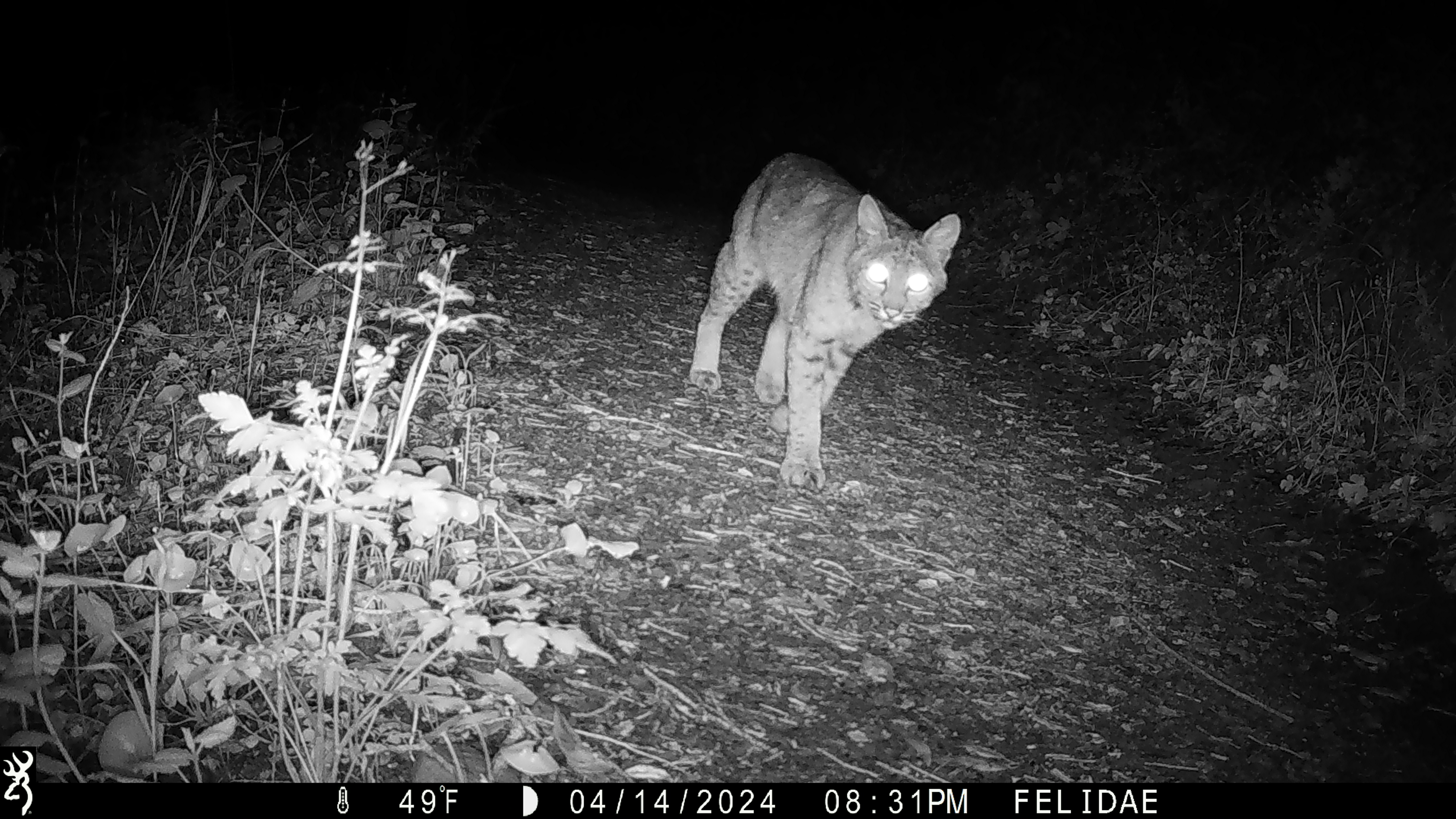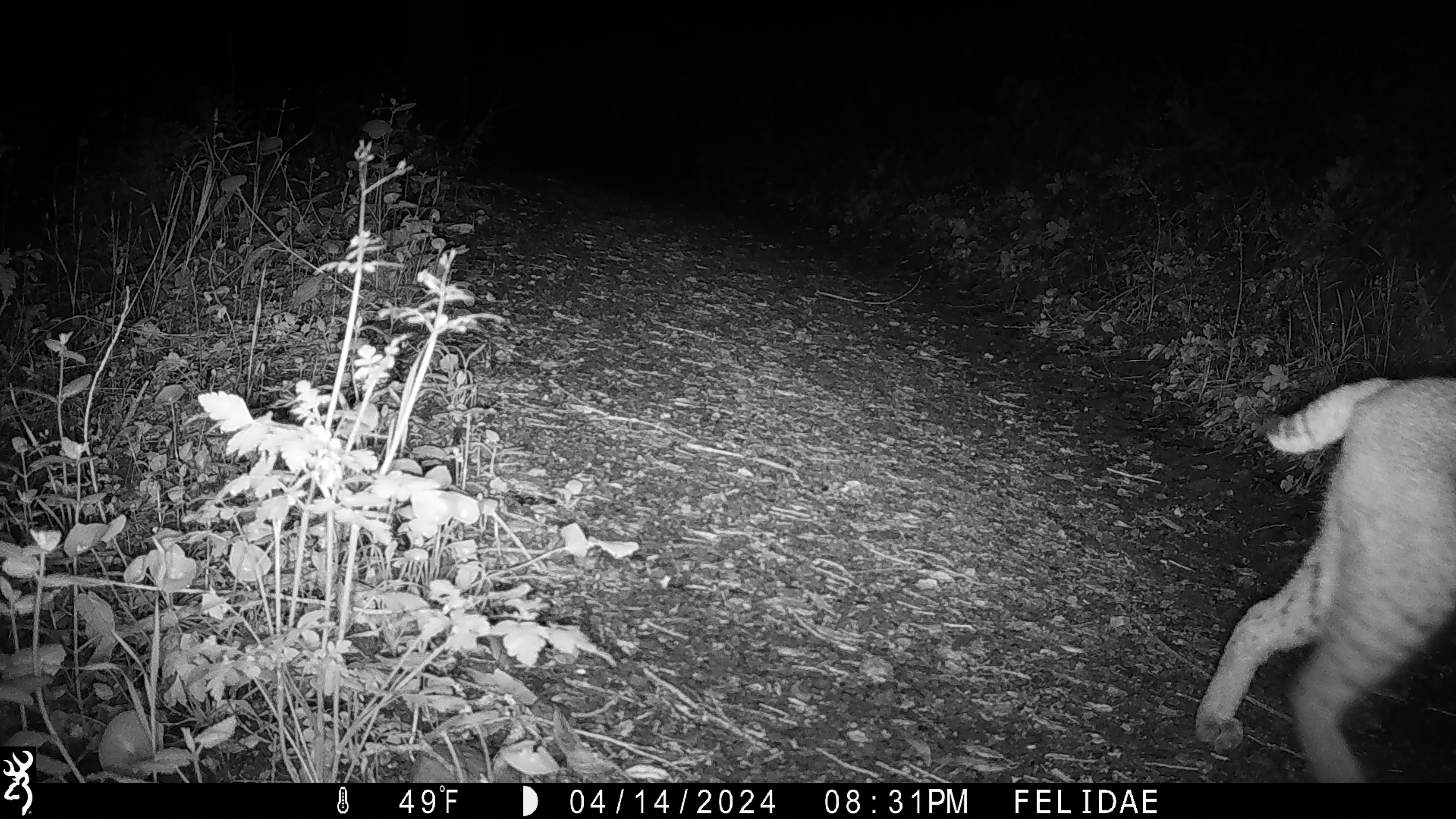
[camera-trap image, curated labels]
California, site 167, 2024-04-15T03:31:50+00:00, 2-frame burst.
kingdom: Animalia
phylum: Chordata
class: Mammalia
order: Carnivora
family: Felidae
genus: Lynx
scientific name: Lynx rufus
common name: bobcat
Bobcat (Lynx rufus).